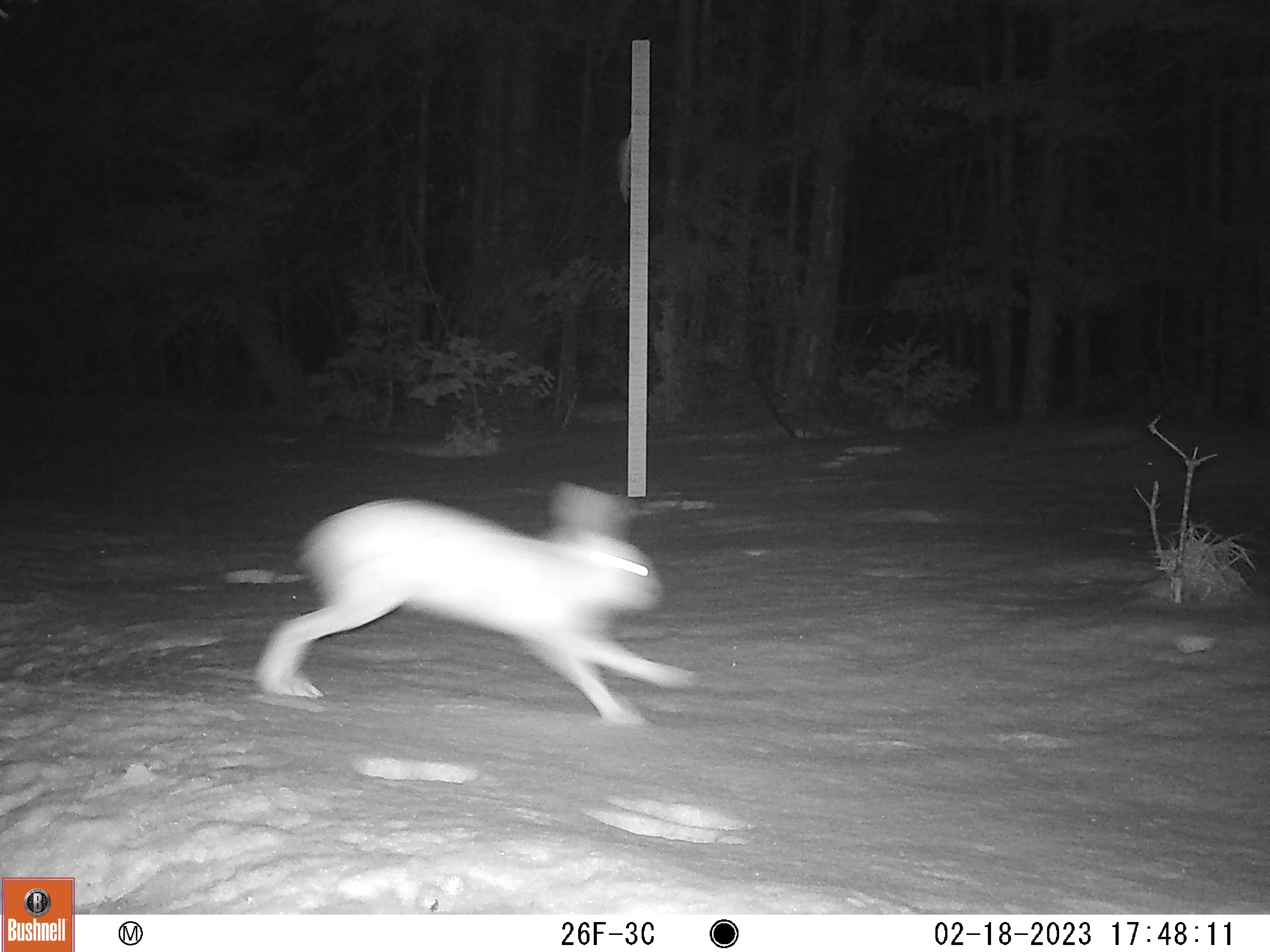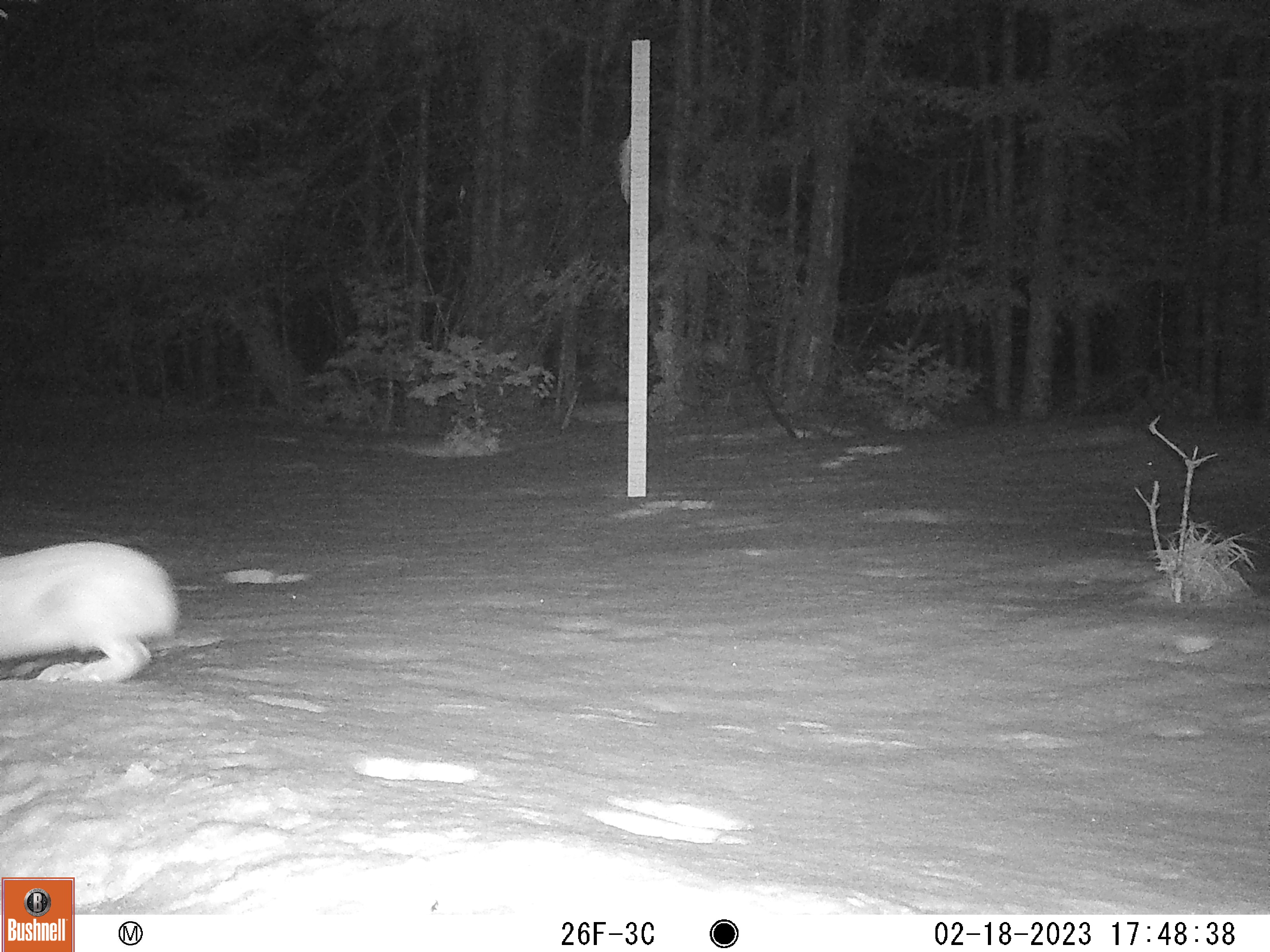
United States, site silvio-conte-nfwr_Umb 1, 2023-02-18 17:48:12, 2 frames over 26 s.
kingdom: Animalia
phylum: Chordata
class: Mammalia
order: Lagomorpha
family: Leporidae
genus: Lepus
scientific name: Lepus americanus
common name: snowshoe hare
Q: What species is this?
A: Snowshoe hare (Lepus americanus).